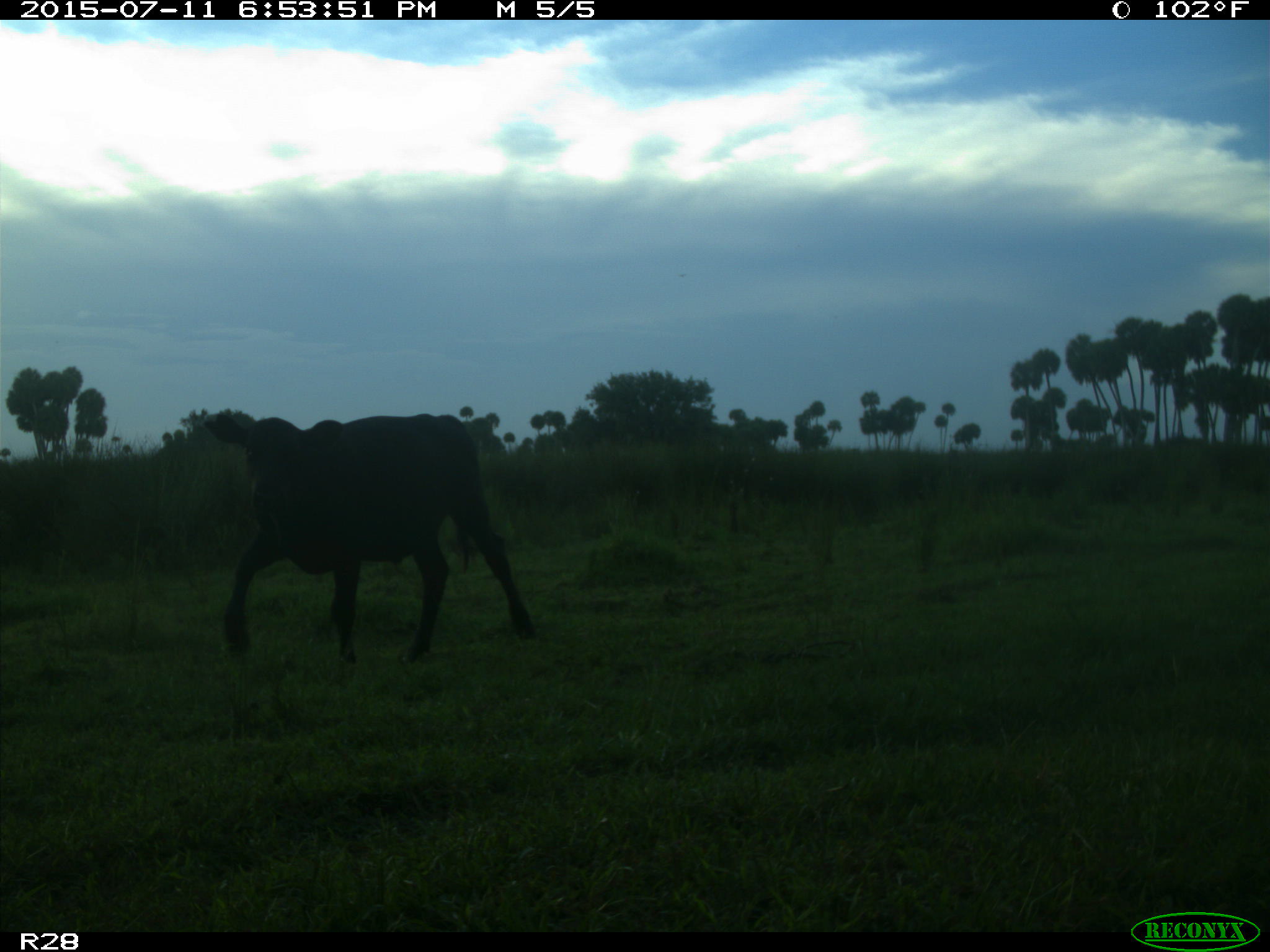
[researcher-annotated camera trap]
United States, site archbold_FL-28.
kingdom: Animalia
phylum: Chordata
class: Mammalia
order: Artiodactyla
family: Bovidae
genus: Bos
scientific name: Bos taurus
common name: domestic cow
Bos taurus (domestic cow).